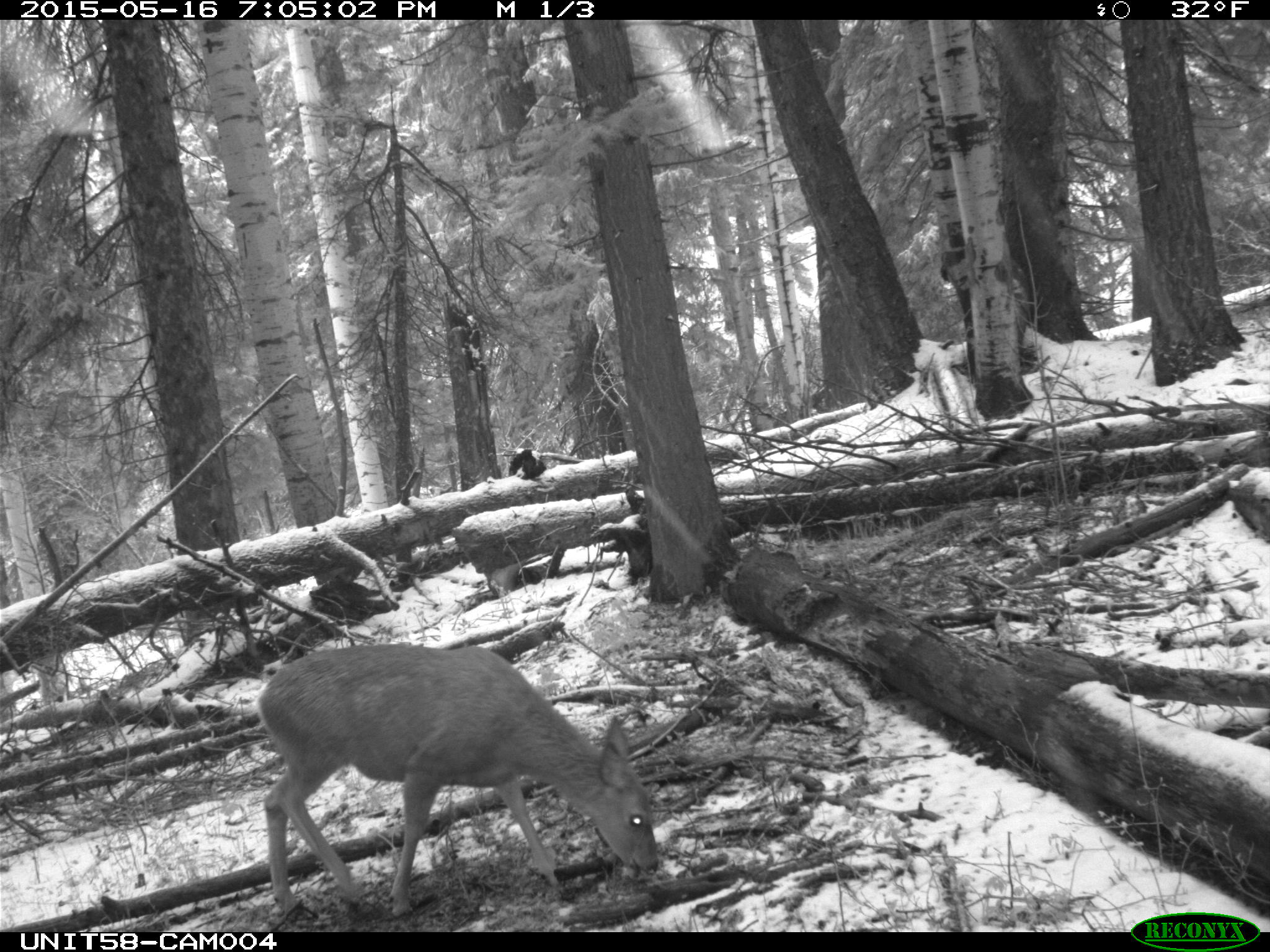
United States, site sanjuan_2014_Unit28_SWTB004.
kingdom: Animalia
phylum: Chordata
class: Mammalia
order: Artiodactyla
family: Cervidae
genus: Odocoileus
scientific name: Odocoileus hemionus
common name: mule deer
Odocoileus hemionus (mule deer).